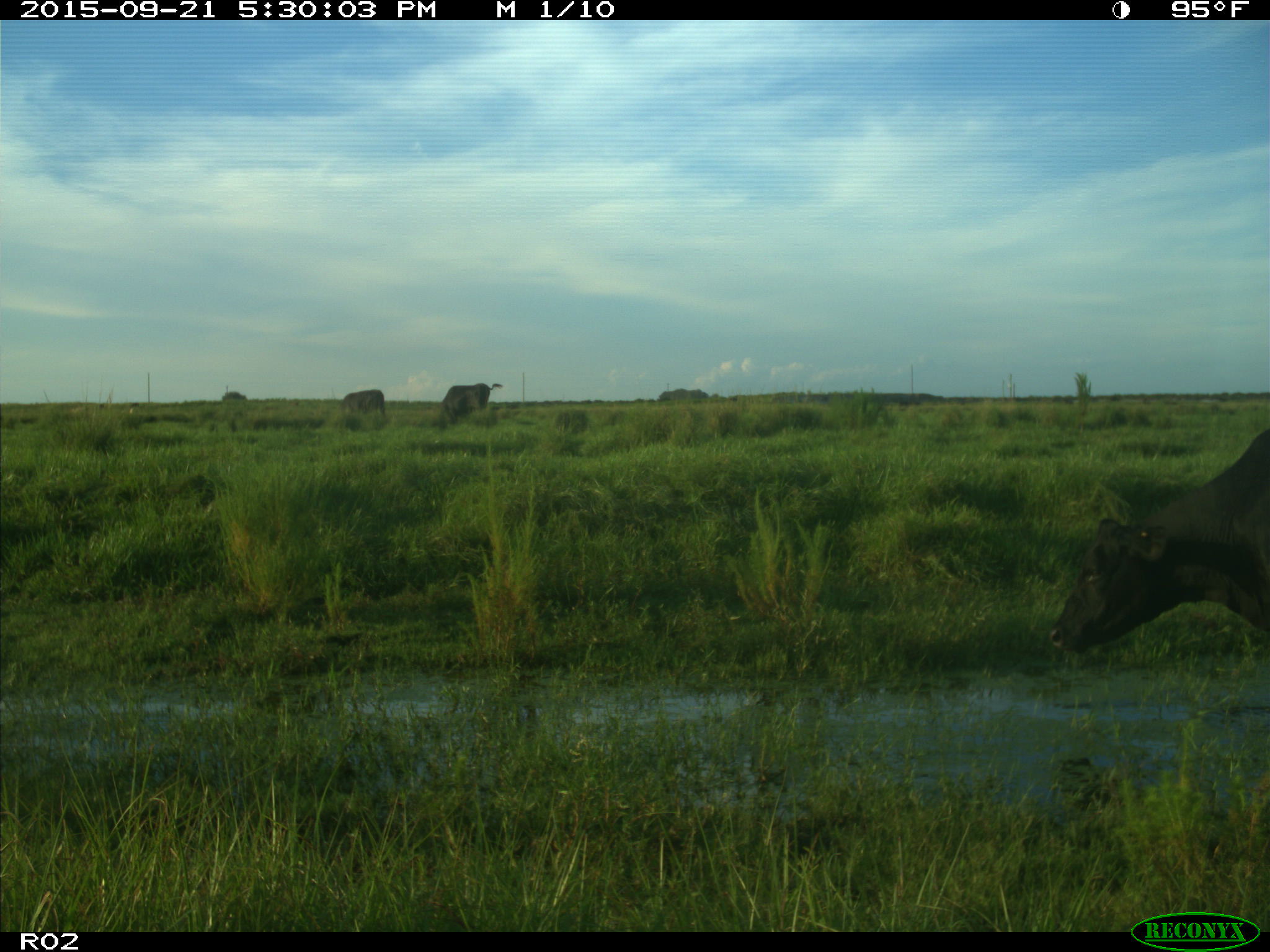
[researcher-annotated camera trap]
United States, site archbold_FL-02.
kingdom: Animalia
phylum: Chordata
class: Mammalia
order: Artiodactyla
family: Bovidae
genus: Bos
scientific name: Bos taurus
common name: domestic cow